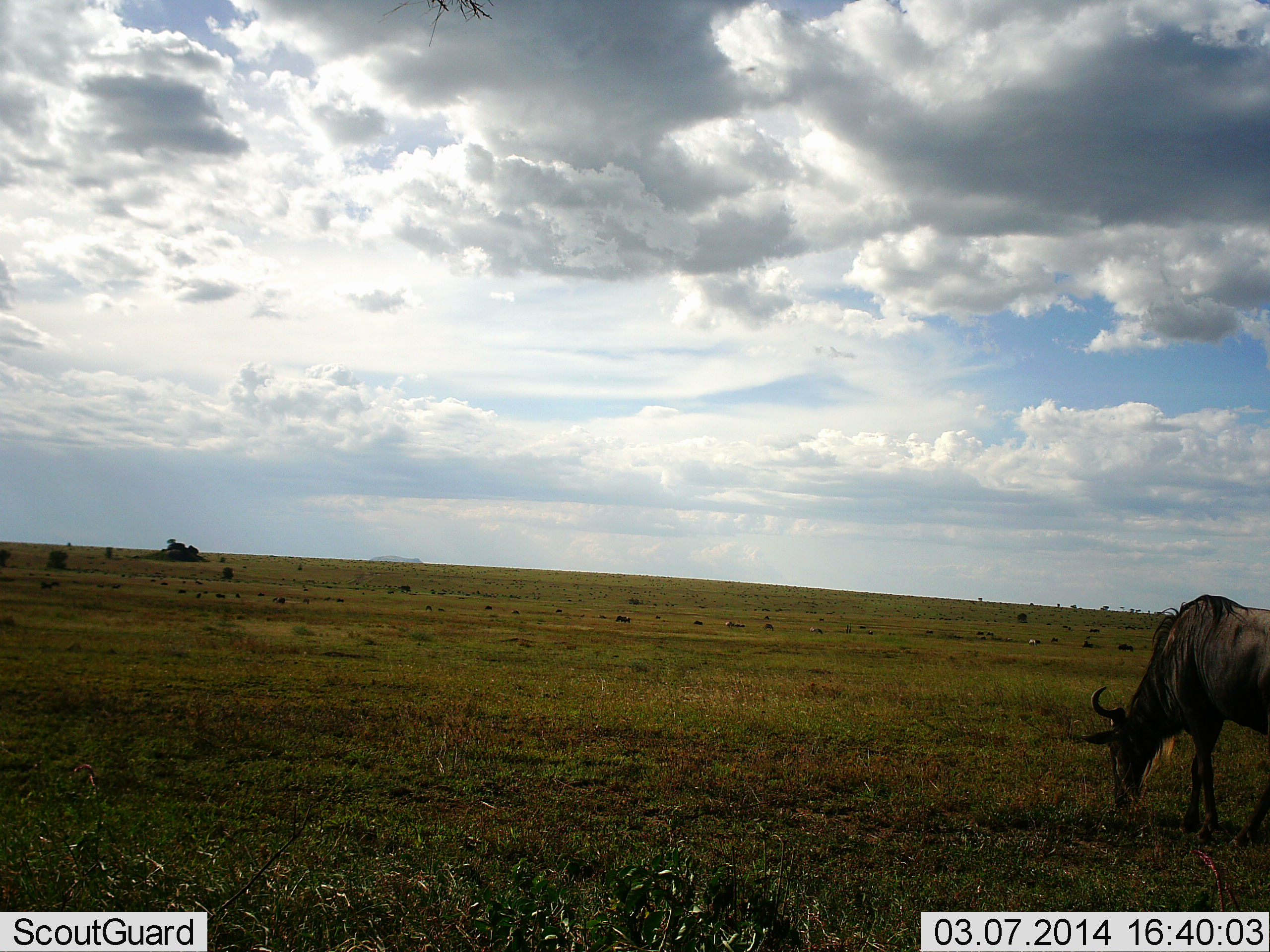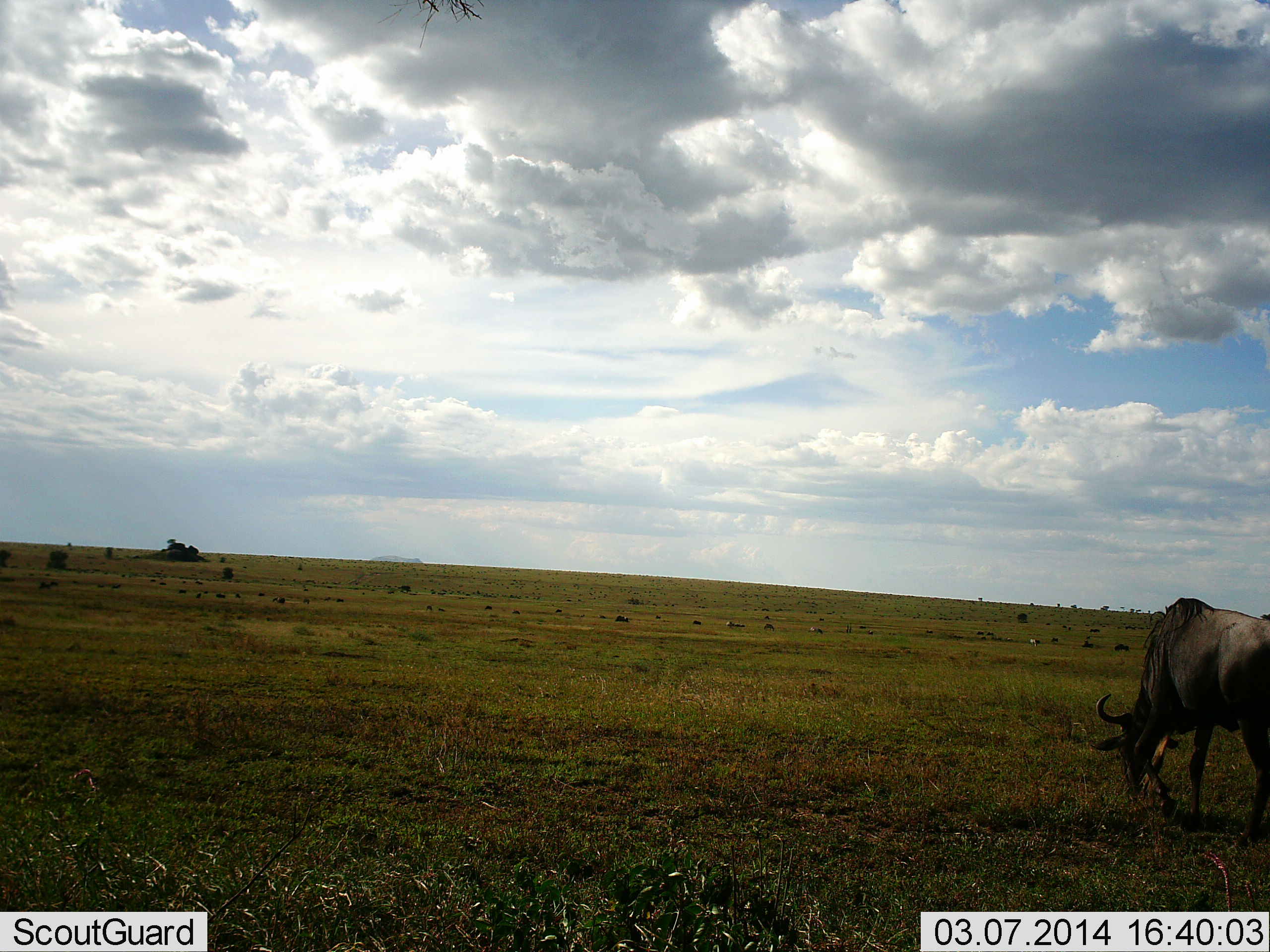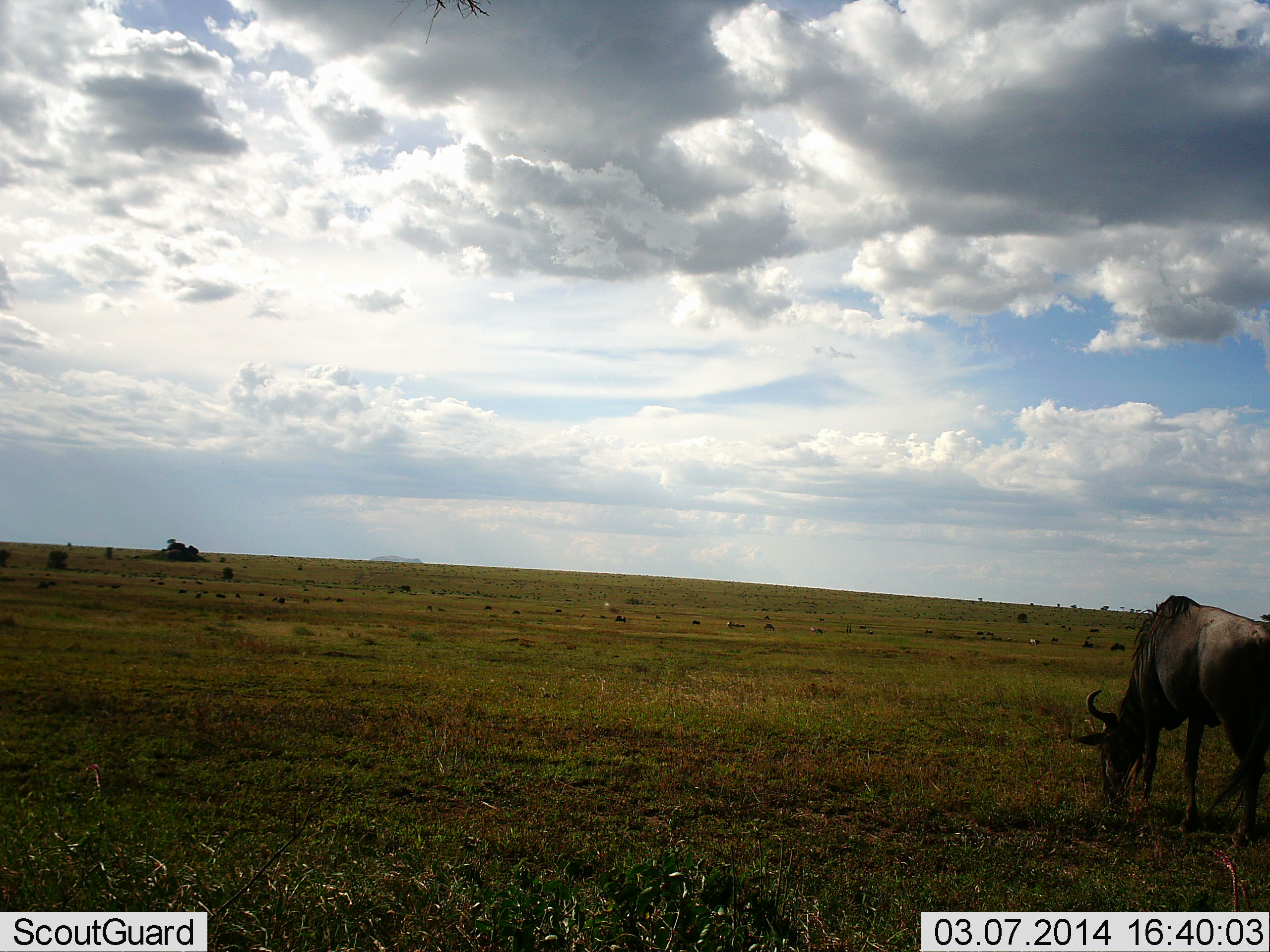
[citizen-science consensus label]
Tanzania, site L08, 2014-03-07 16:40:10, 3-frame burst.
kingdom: Animalia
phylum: Chordata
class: Mammalia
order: Artiodactyla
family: Bovidae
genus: Connochaetes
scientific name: Connochaetes taurinus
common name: blue wildebeest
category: wildebeest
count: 1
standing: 16%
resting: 0%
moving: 16%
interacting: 0%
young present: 0%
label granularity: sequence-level